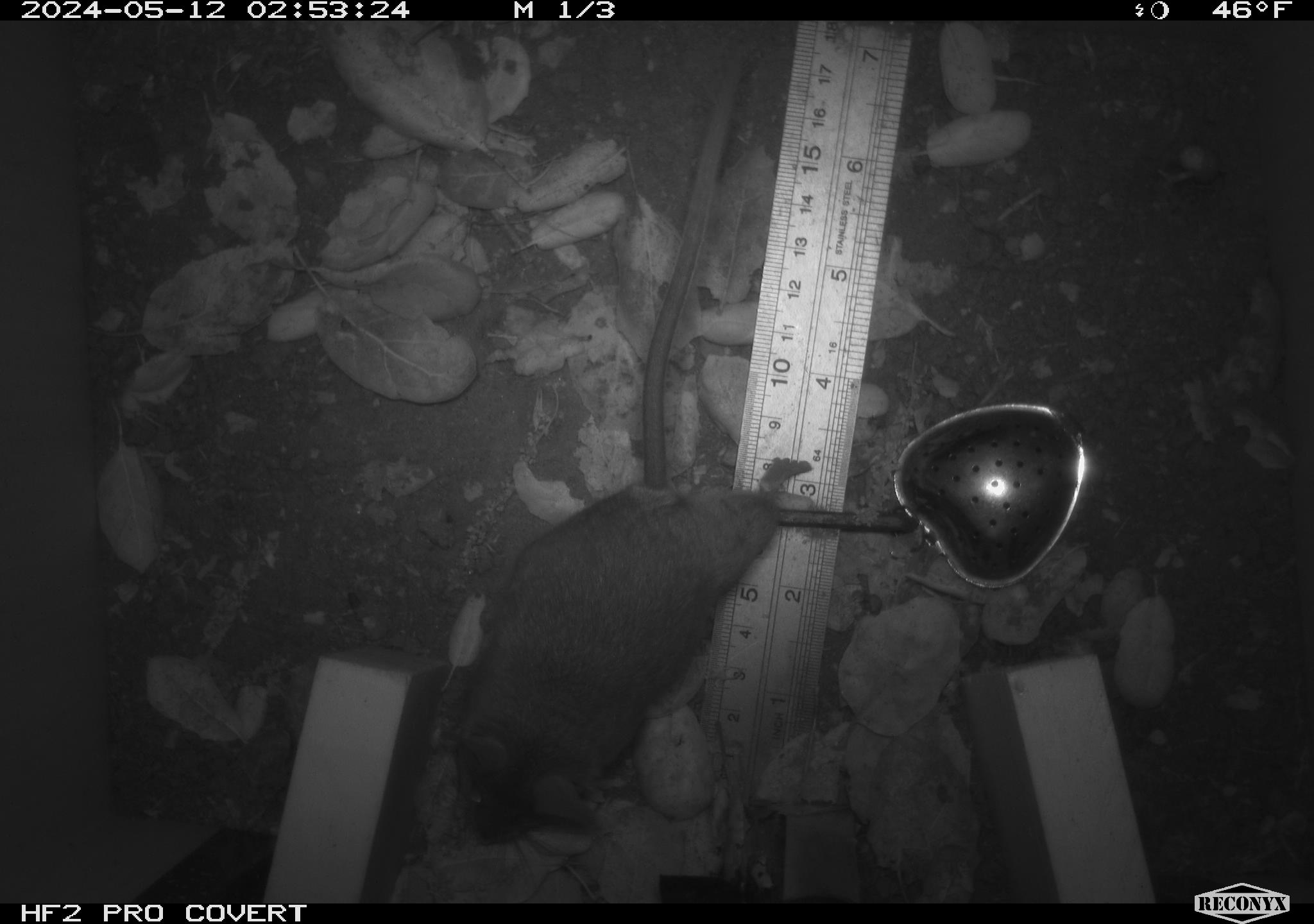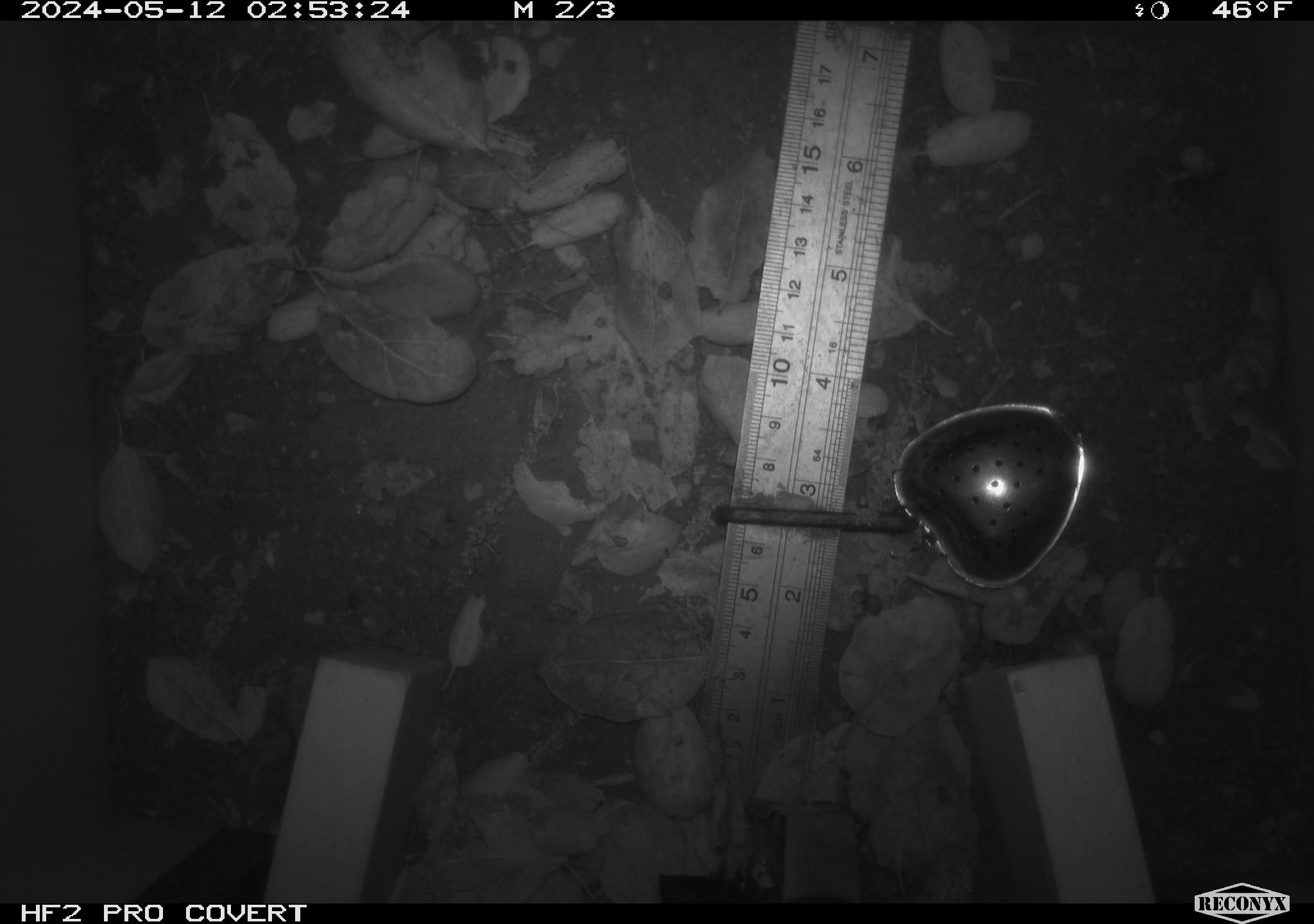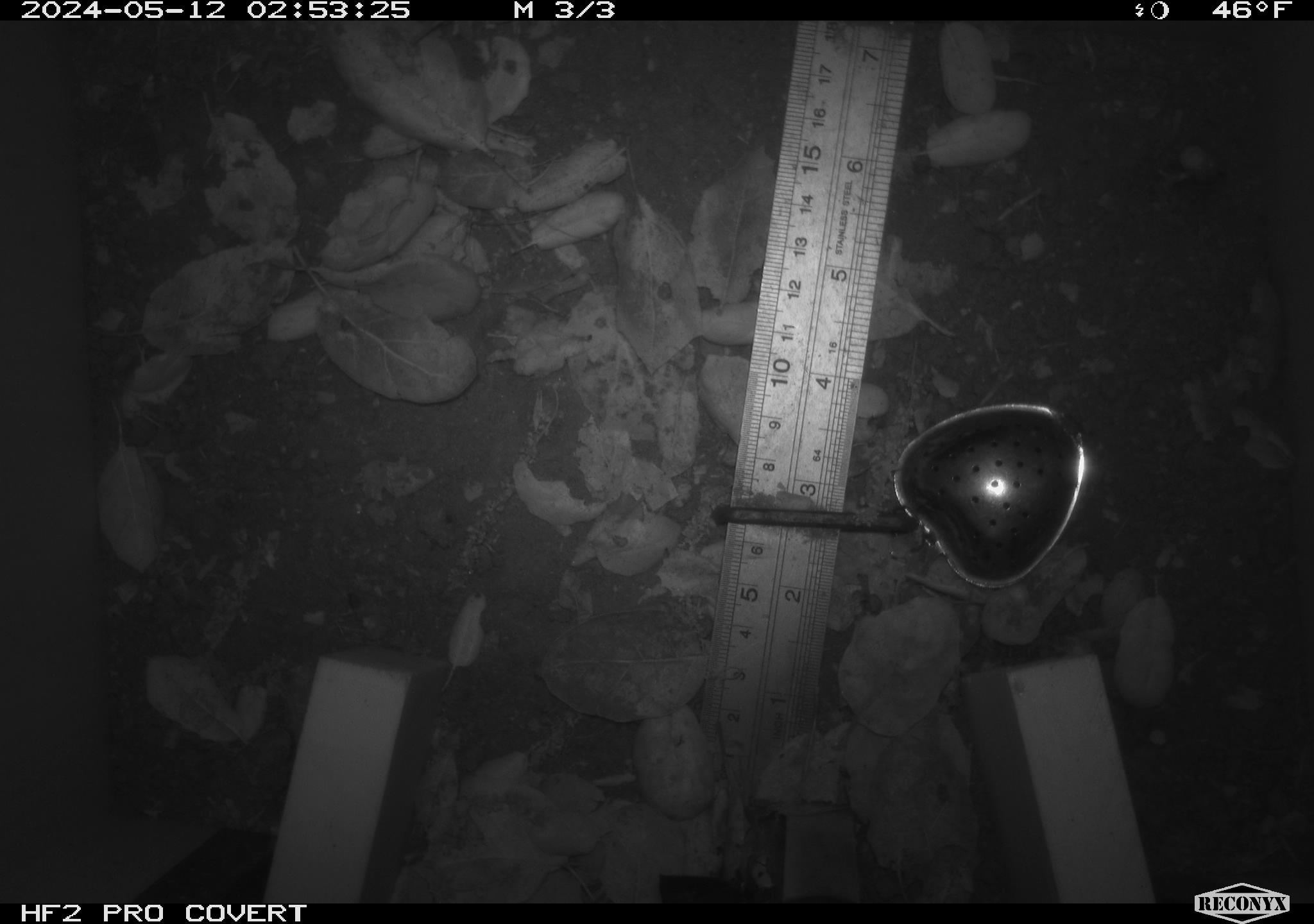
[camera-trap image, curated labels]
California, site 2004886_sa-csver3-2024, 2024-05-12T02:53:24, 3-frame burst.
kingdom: Animalia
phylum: Chordata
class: Mammalia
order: Rodentia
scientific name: Rodentia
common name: rodent